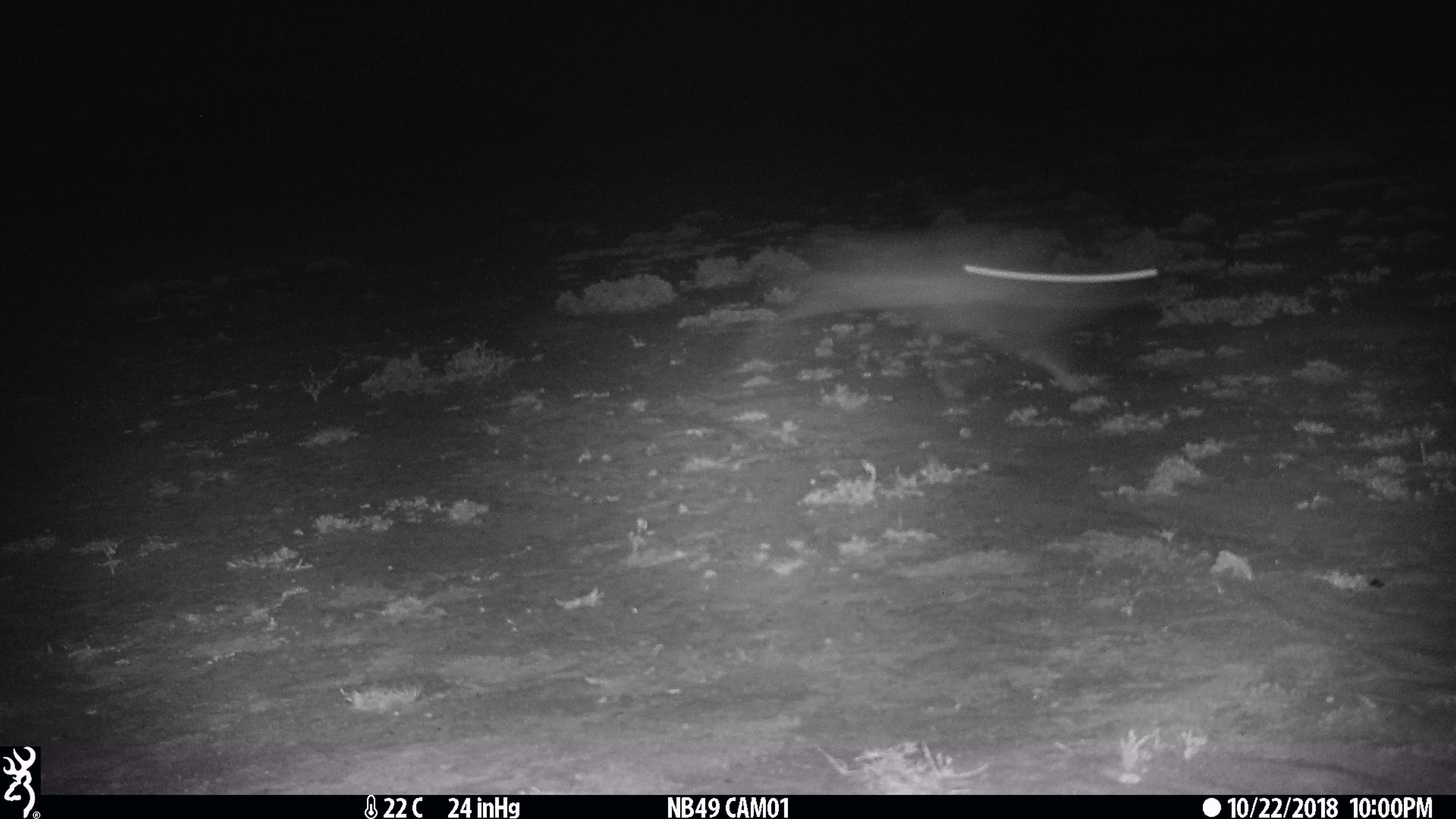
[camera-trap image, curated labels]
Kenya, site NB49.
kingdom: Animalia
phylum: Chordata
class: Mammalia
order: Lagomorpha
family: Leporidae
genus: Lepus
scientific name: Lepus capensis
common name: cape hare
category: hare